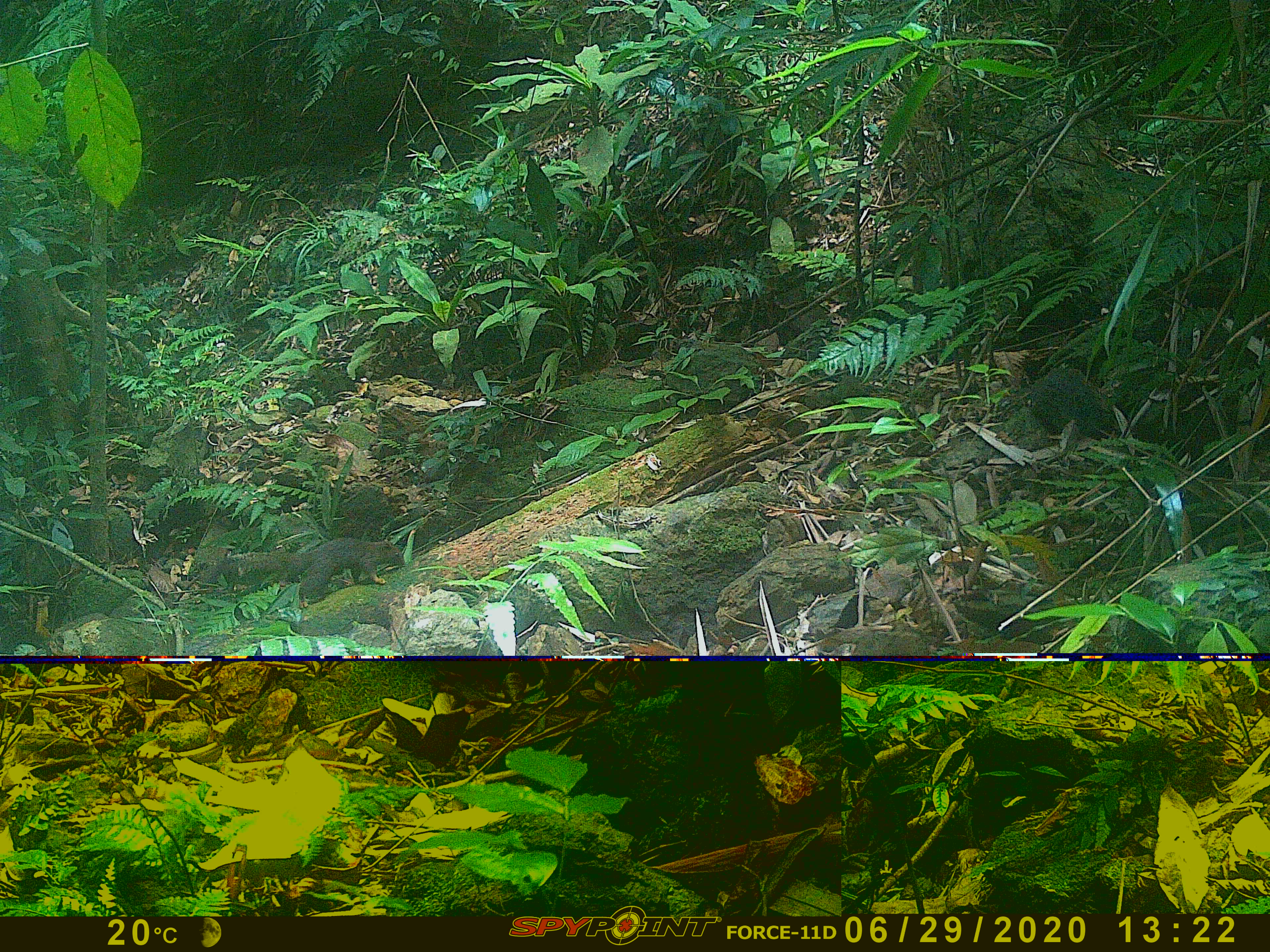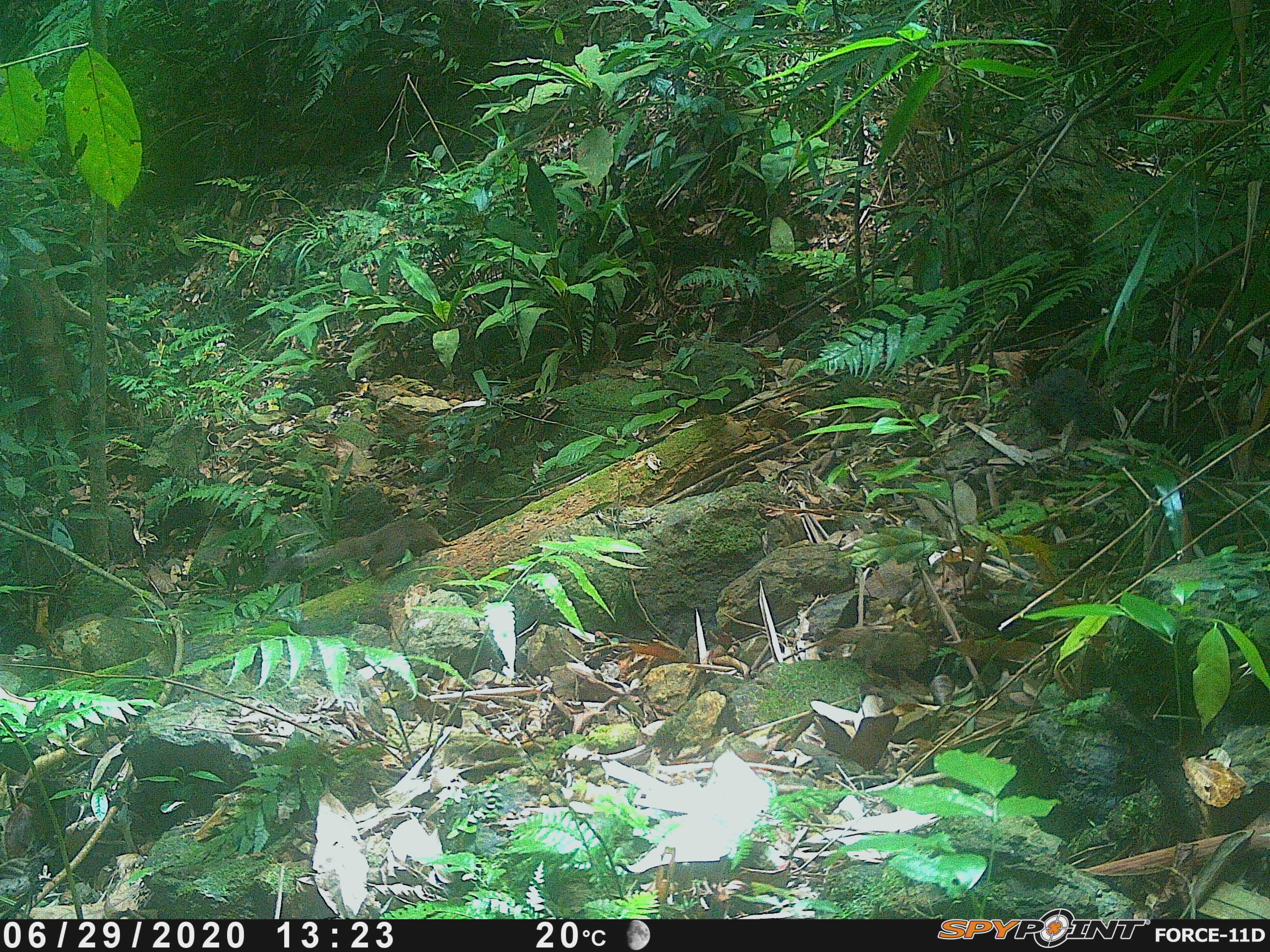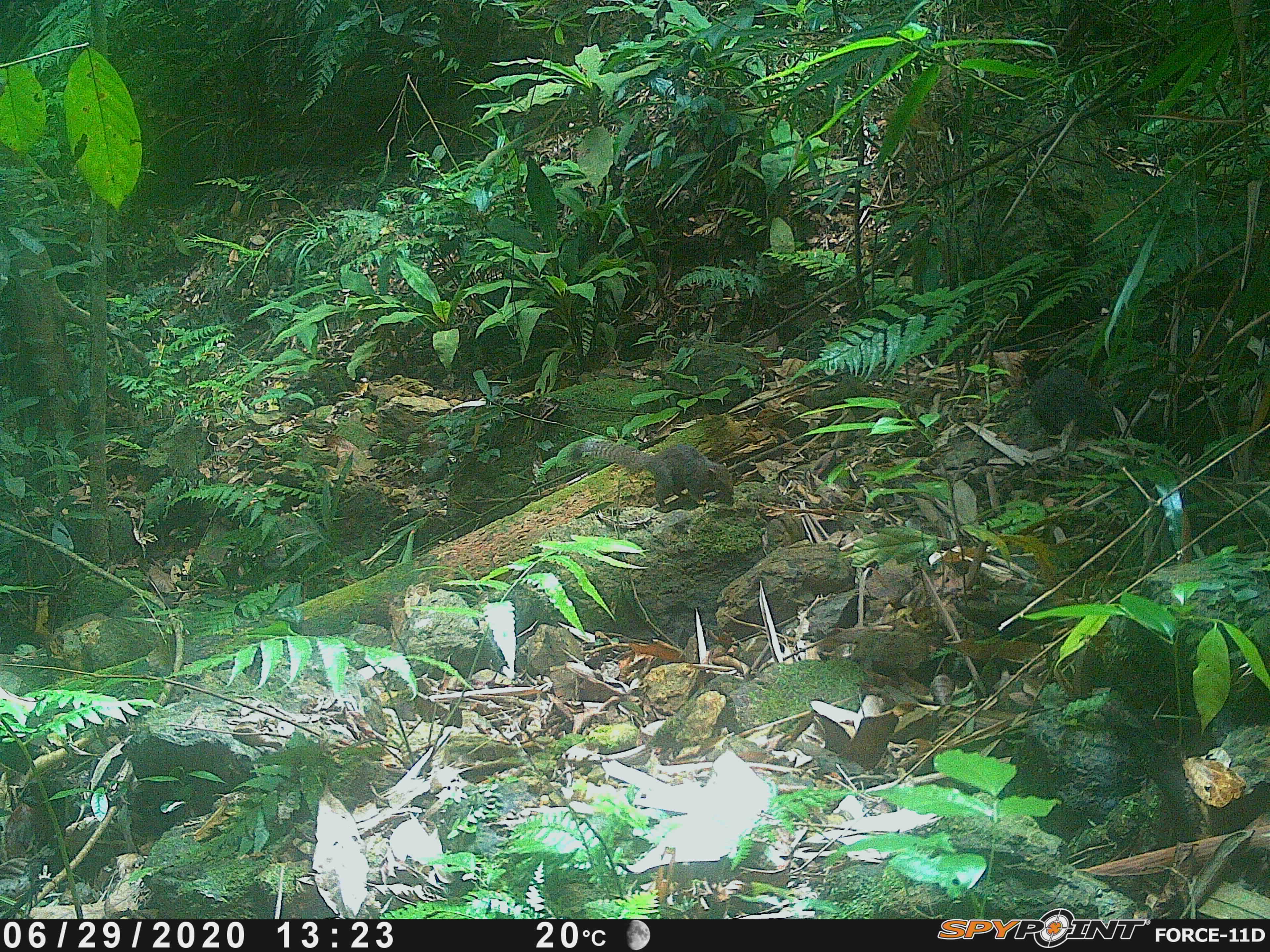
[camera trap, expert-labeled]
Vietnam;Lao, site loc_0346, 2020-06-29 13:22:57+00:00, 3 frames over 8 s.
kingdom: Animalia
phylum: Chordata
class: Mammalia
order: Rodentia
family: Sciuridae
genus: Callosciurus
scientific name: Callosciurus erythraeus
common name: pallas's squirrel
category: pallass squirrel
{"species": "pallass squirrel (pallas's squirrel) (Callosciurus erythraeus)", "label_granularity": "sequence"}